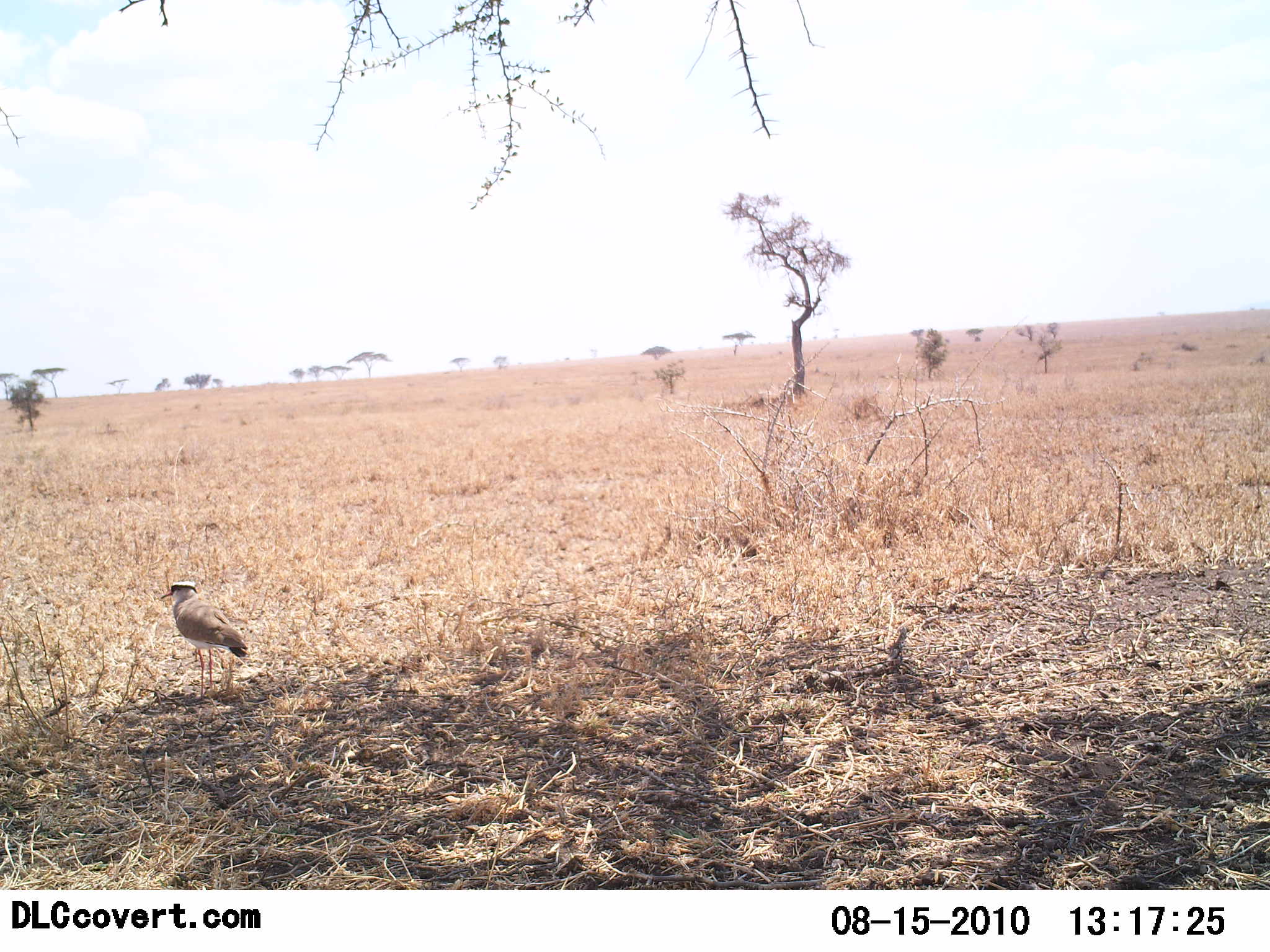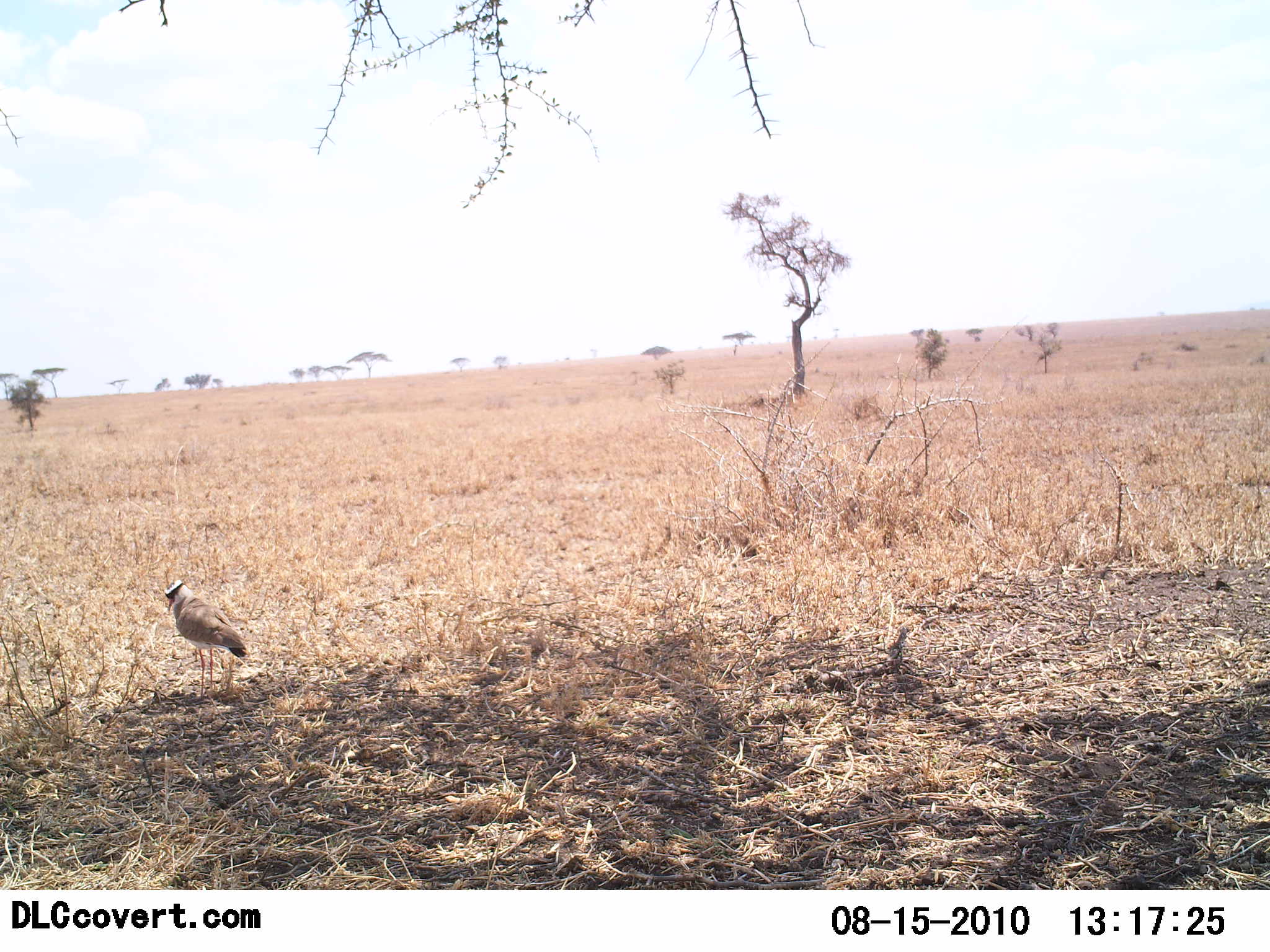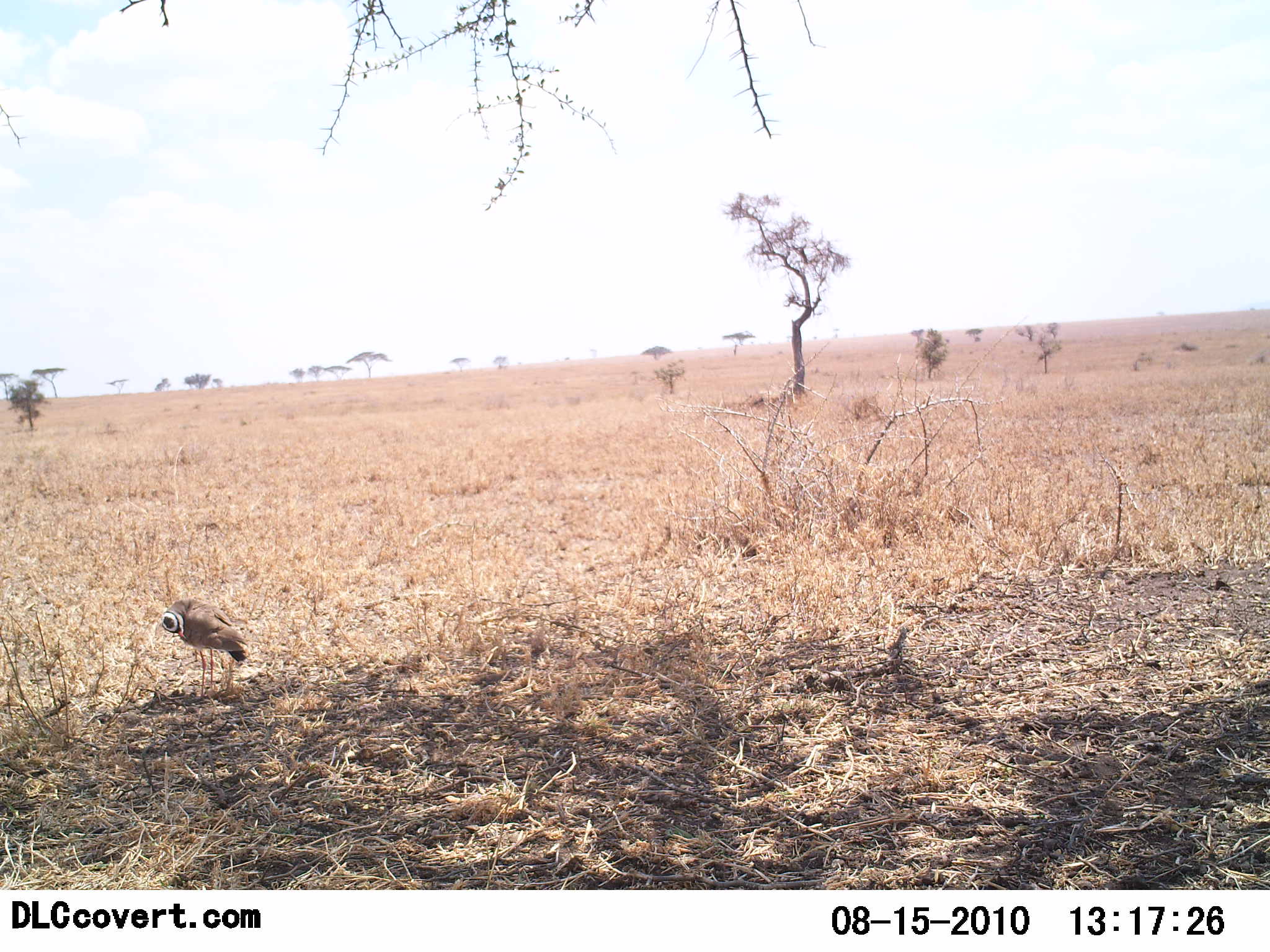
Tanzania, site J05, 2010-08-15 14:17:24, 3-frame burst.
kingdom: Animalia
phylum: Chordata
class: Aves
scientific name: Aves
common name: bird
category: otherbird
Otherbird (bird) (Aves), count 1. Behavior (volunteer vote fractions): standing 100%, resting 8%, moving 0%, interacting 0%. Young present (vote fraction): 0%. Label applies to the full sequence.